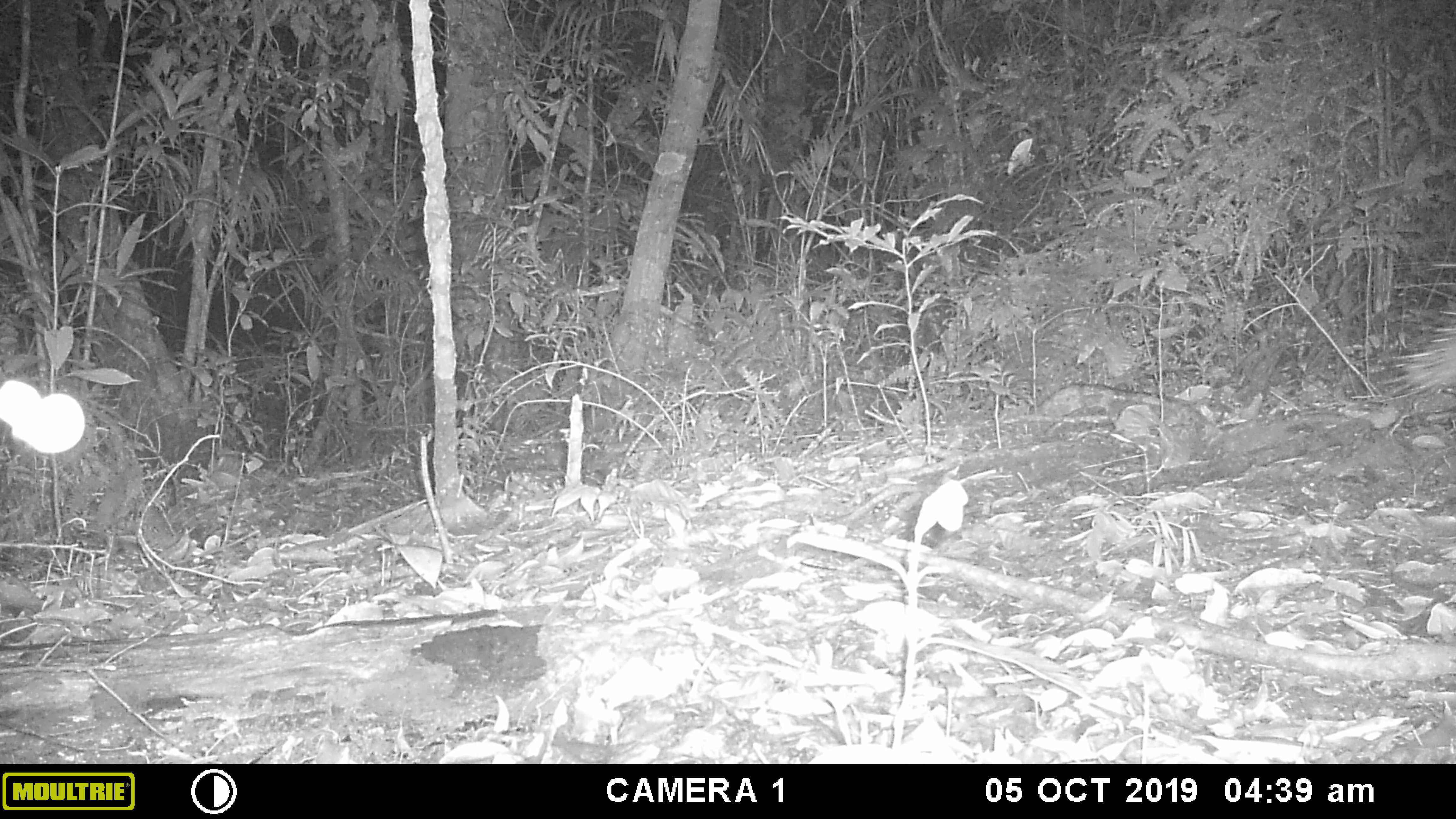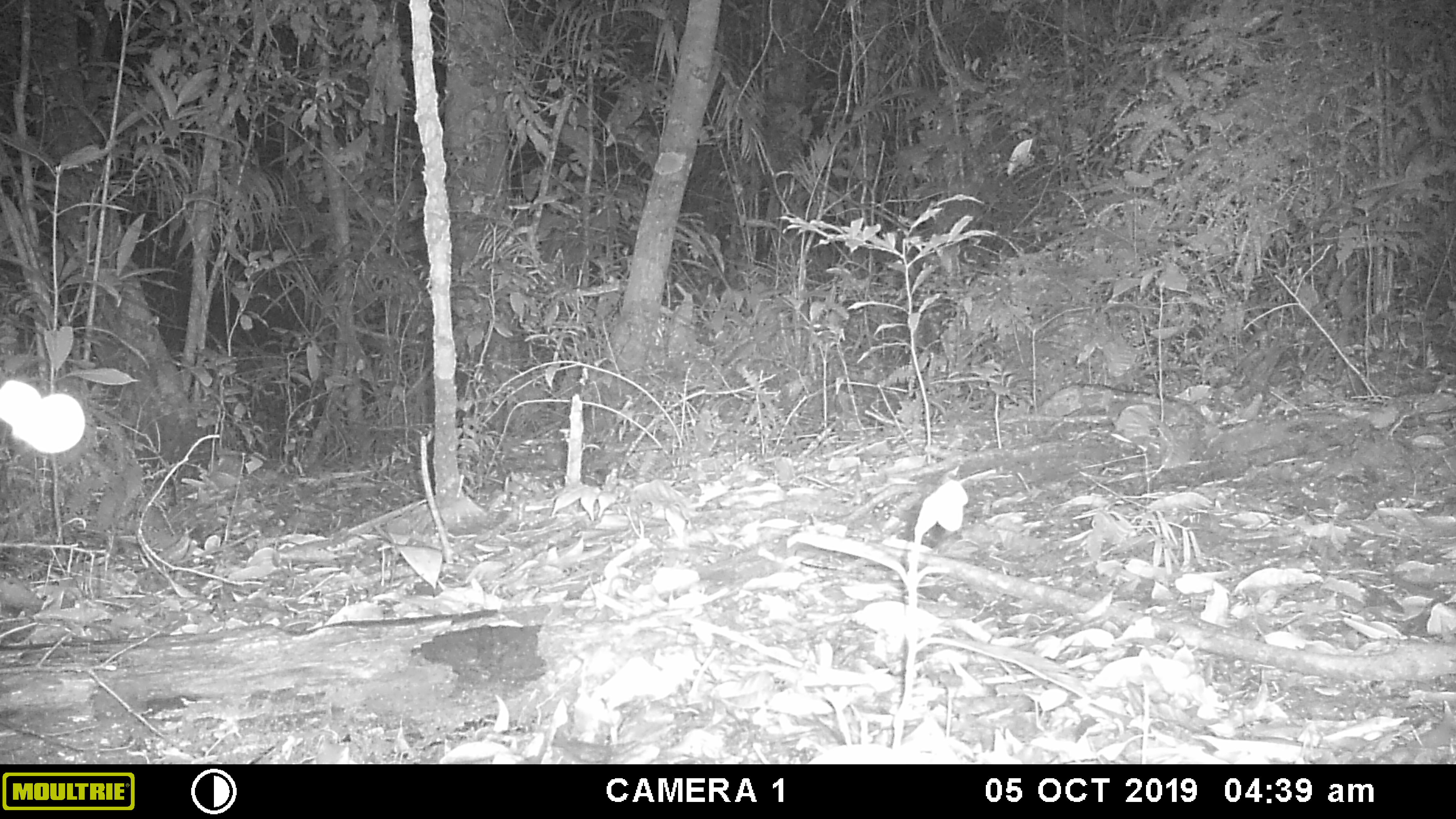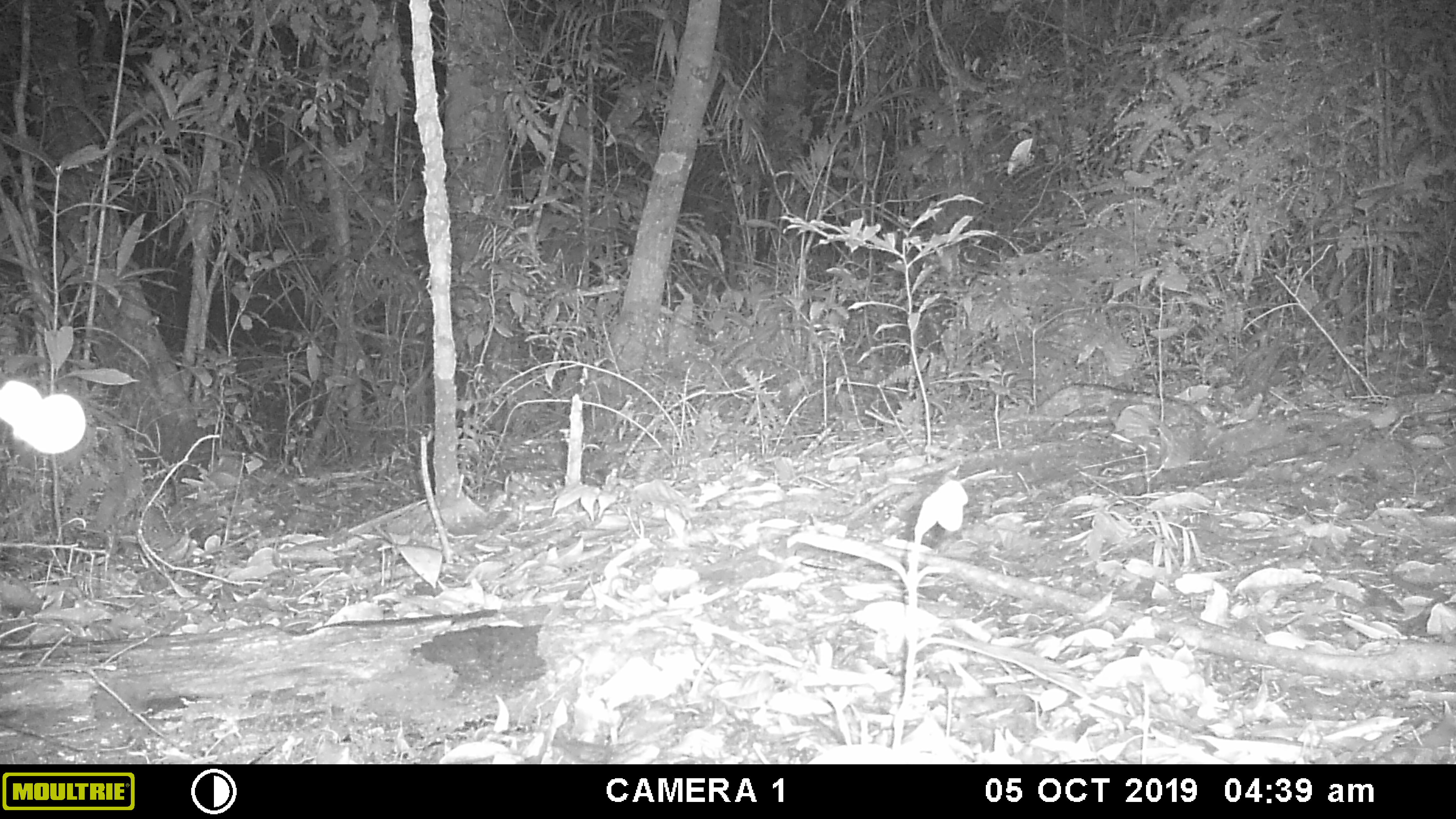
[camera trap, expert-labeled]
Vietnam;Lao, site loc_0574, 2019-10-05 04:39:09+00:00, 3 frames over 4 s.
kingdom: Animalia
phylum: Chordata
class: Mammalia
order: Rodentia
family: Hystricidae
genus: Hystrix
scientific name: Hystrix brachyura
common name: malayan porcupine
Malayan porcupine (Hystrix brachyura). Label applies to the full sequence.